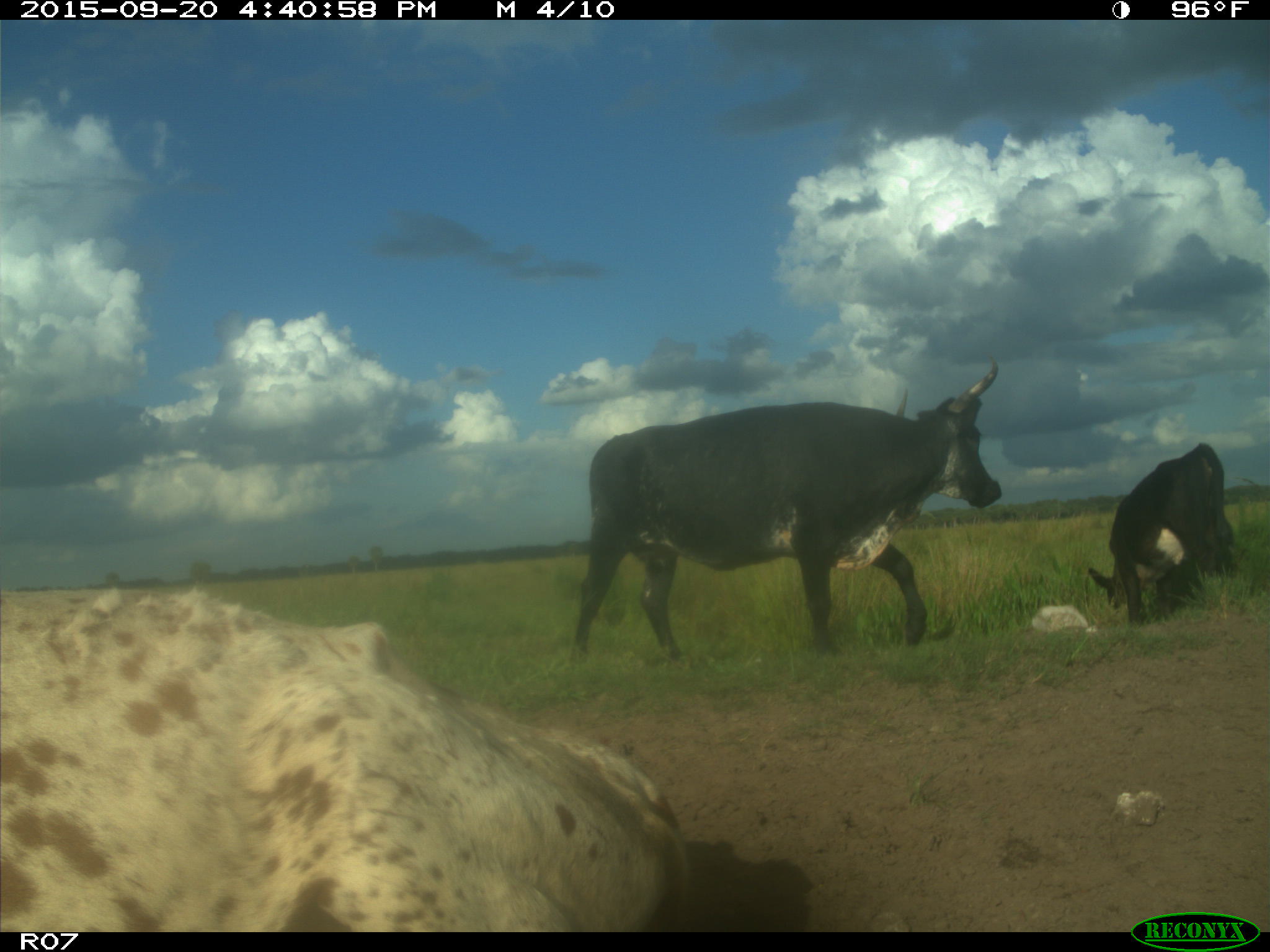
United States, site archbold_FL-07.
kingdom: Animalia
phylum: Chordata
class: Mammalia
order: Artiodactyla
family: Bovidae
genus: Bos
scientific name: Bos taurus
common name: domestic cow